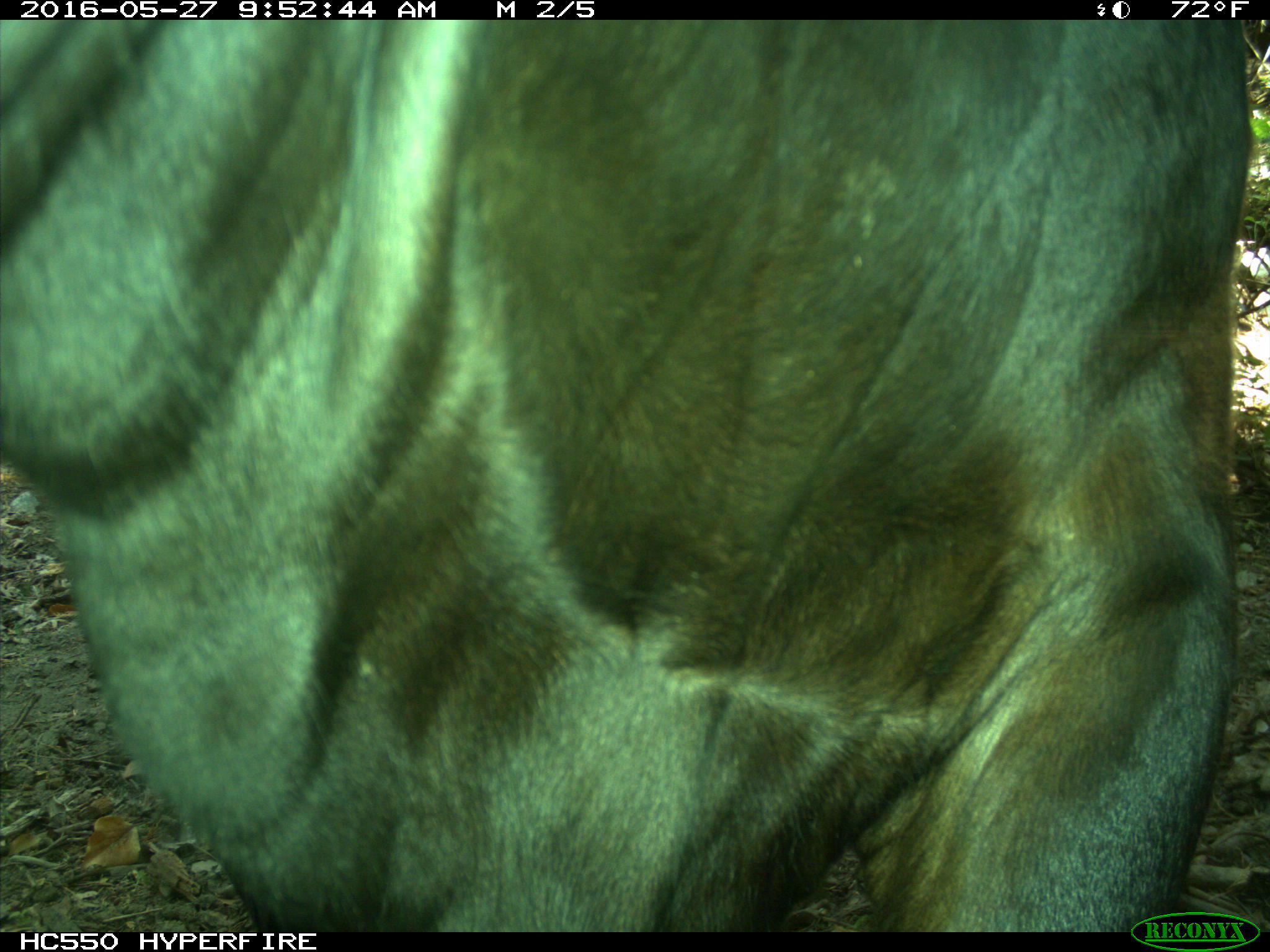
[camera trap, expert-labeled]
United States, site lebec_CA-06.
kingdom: Animalia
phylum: Chordata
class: Mammalia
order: Artiodactyla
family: Bovidae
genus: Bos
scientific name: Bos taurus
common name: domestic cow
Bos taurus (domestic cow).